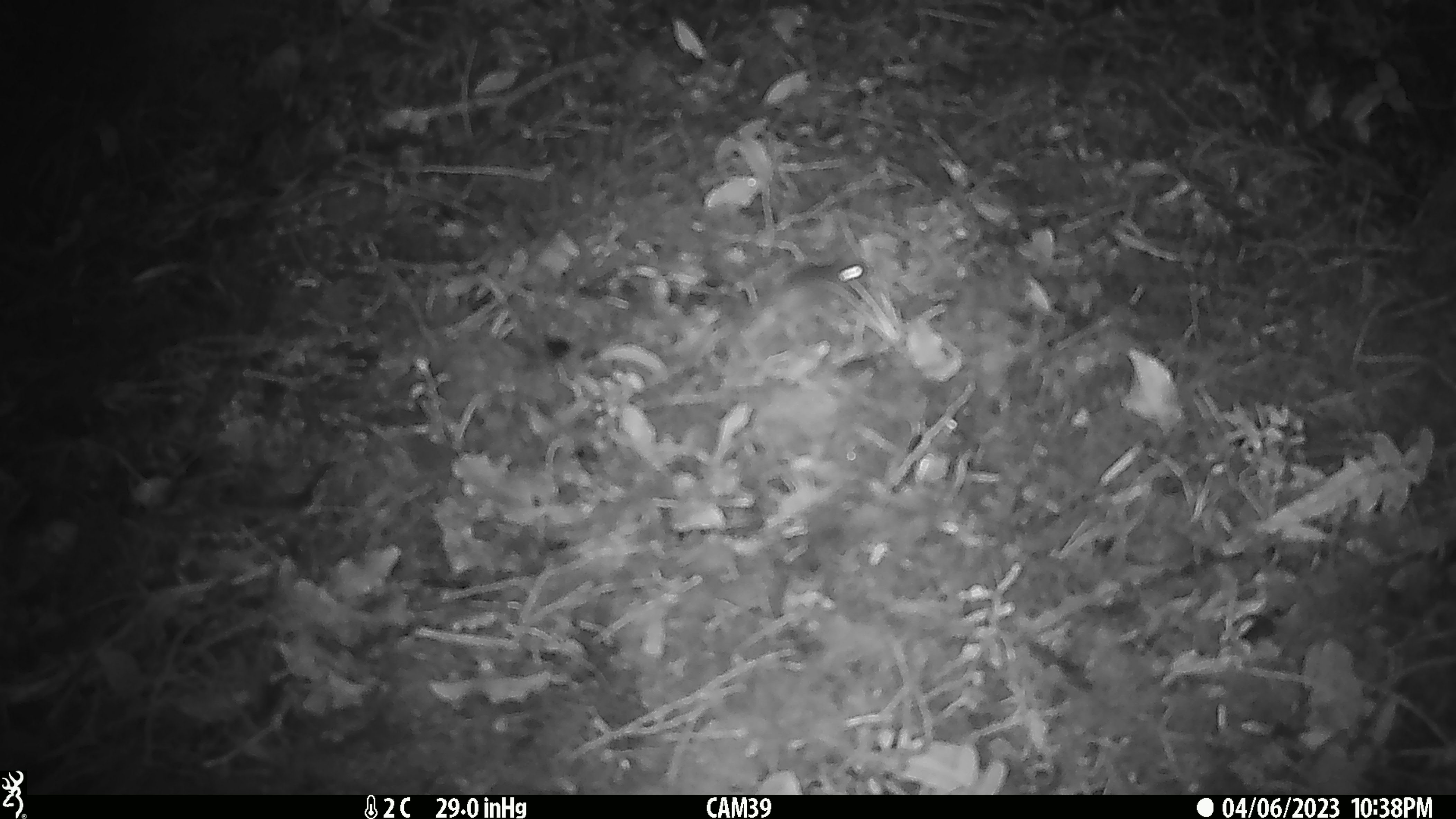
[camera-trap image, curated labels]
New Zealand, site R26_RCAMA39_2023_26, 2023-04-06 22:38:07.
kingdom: Animalia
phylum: Chordata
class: Mammalia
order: Rodentia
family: Muridae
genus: Mus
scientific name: Mus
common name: mouse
Mouse (Mus).